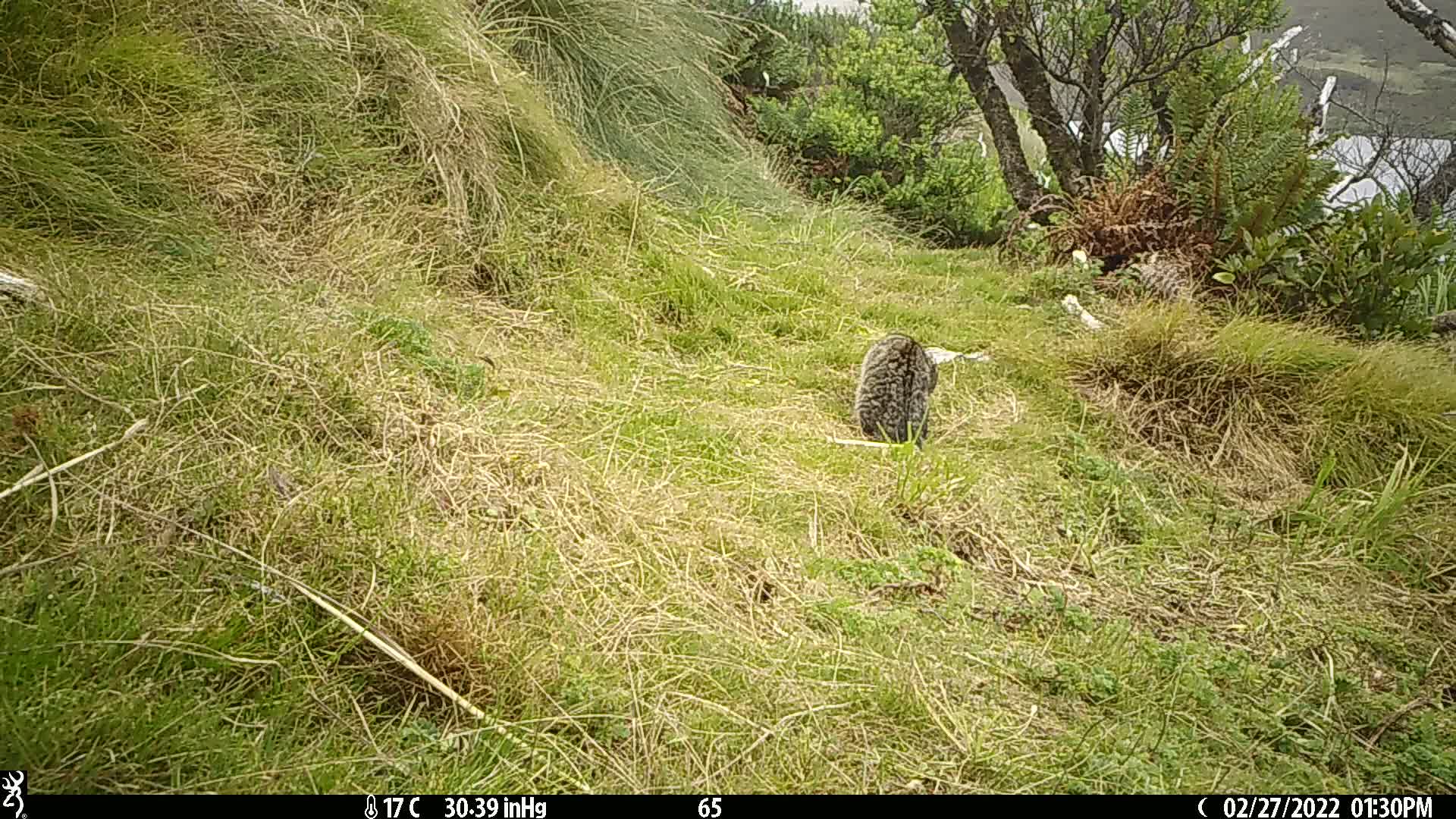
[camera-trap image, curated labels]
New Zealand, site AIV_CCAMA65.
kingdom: Animalia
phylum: Chordata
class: Mammalia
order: Carnivora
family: Felidae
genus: Felis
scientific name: Felis catus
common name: domestic cat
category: cat